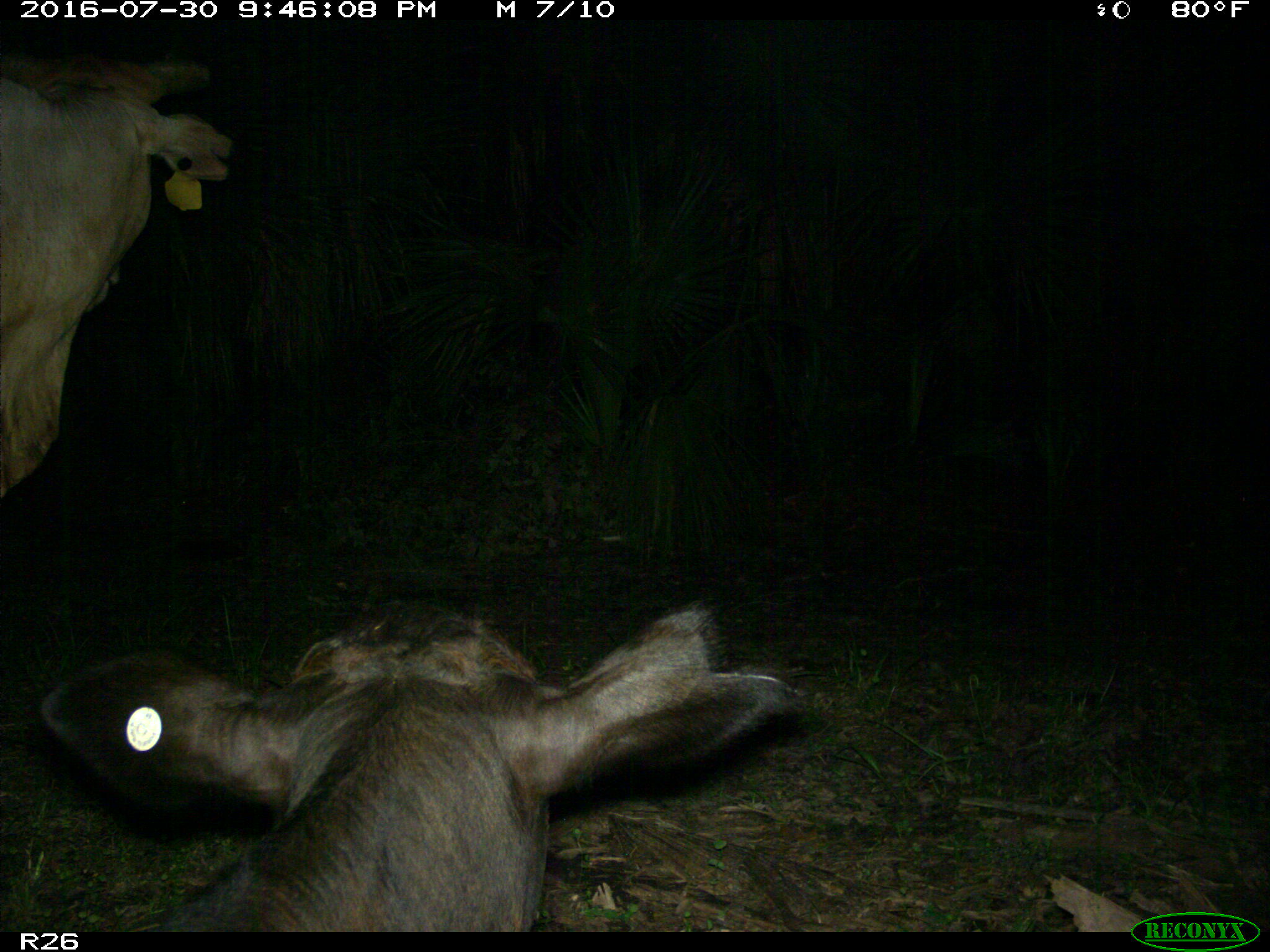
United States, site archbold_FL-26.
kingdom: Animalia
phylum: Chordata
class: Mammalia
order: Artiodactyla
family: Bovidae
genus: Bos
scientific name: Bos taurus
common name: domestic cow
Bos taurus (domestic cow).